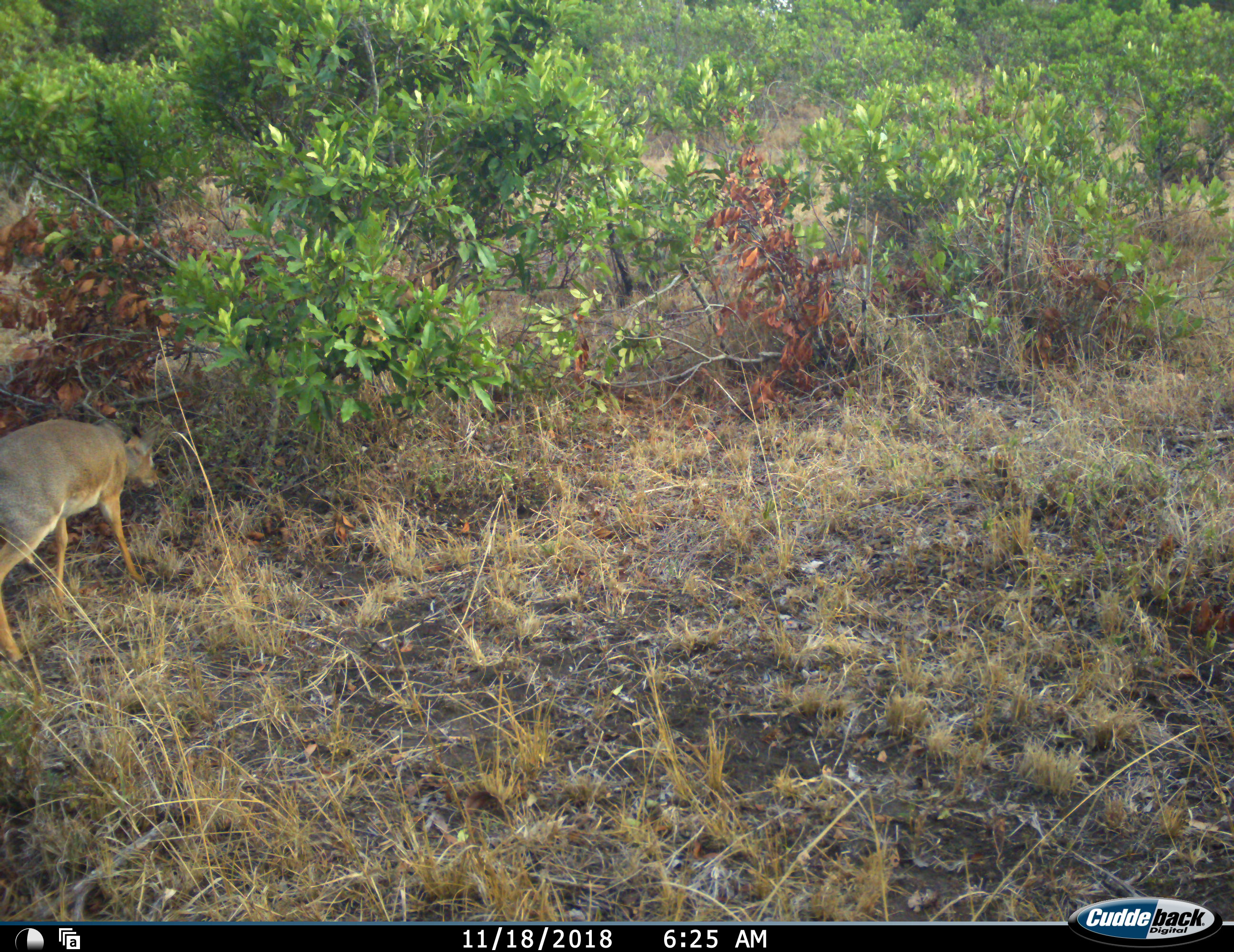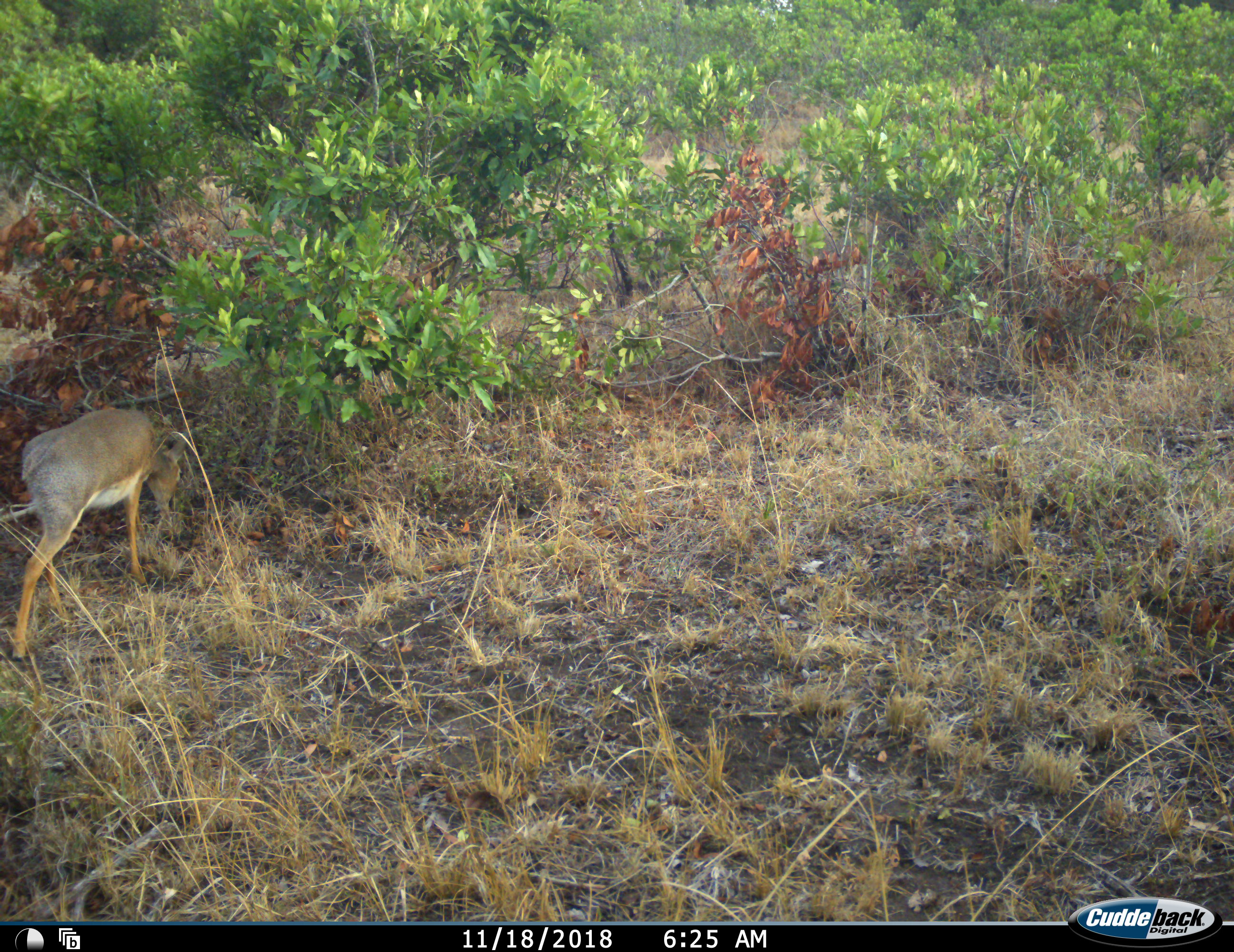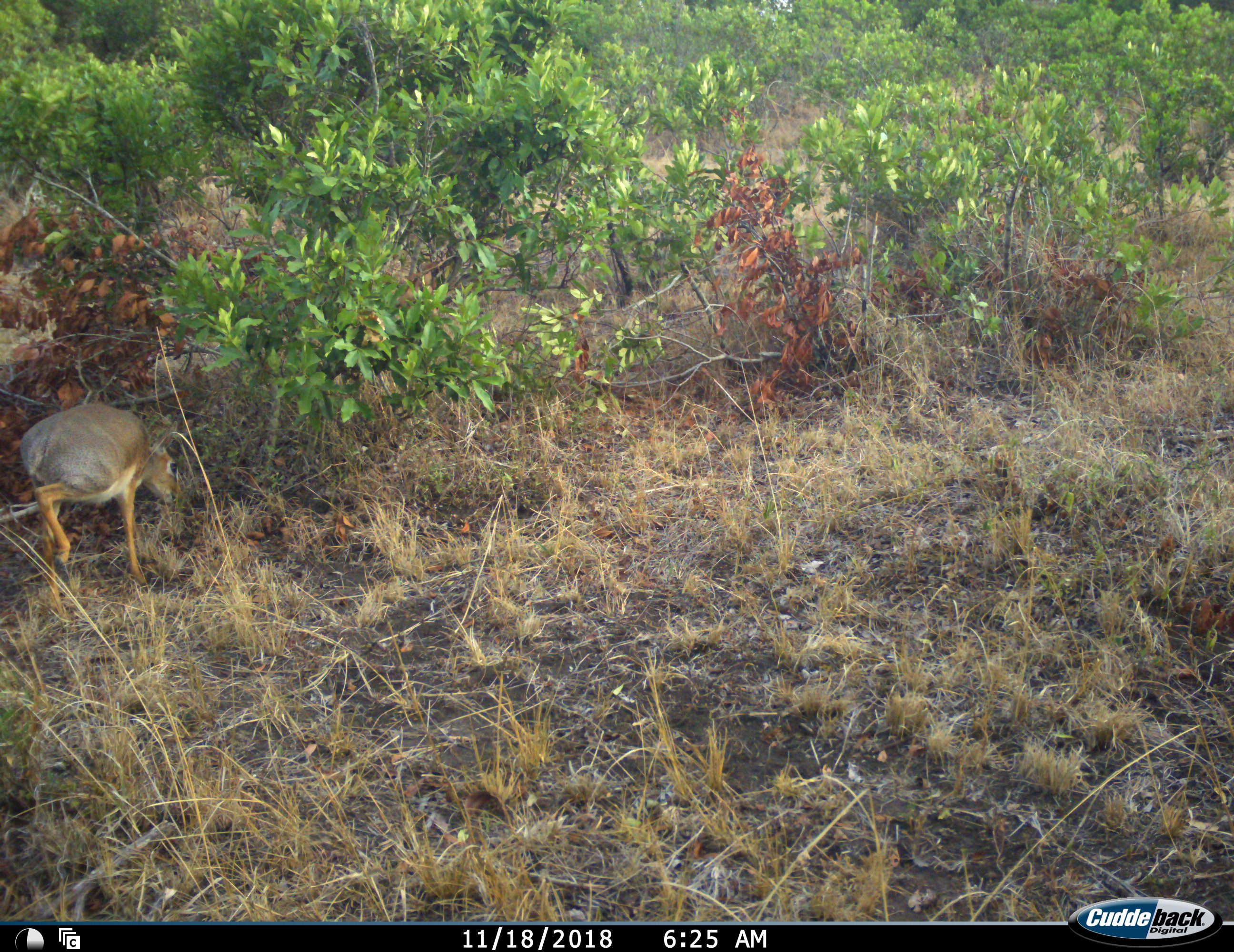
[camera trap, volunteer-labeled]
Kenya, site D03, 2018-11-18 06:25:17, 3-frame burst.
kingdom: Animalia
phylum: Chordata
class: Mammalia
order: Artiodactyla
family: Bovidae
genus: Madoqua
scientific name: Madoqua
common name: dikdik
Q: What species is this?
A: Dikdik (Madoqua).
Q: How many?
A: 1.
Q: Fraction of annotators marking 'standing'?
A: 0%.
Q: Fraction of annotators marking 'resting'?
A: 0%.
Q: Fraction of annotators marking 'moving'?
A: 67%.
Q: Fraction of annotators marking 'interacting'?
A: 0%.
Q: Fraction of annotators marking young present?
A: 0%.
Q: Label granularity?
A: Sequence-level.